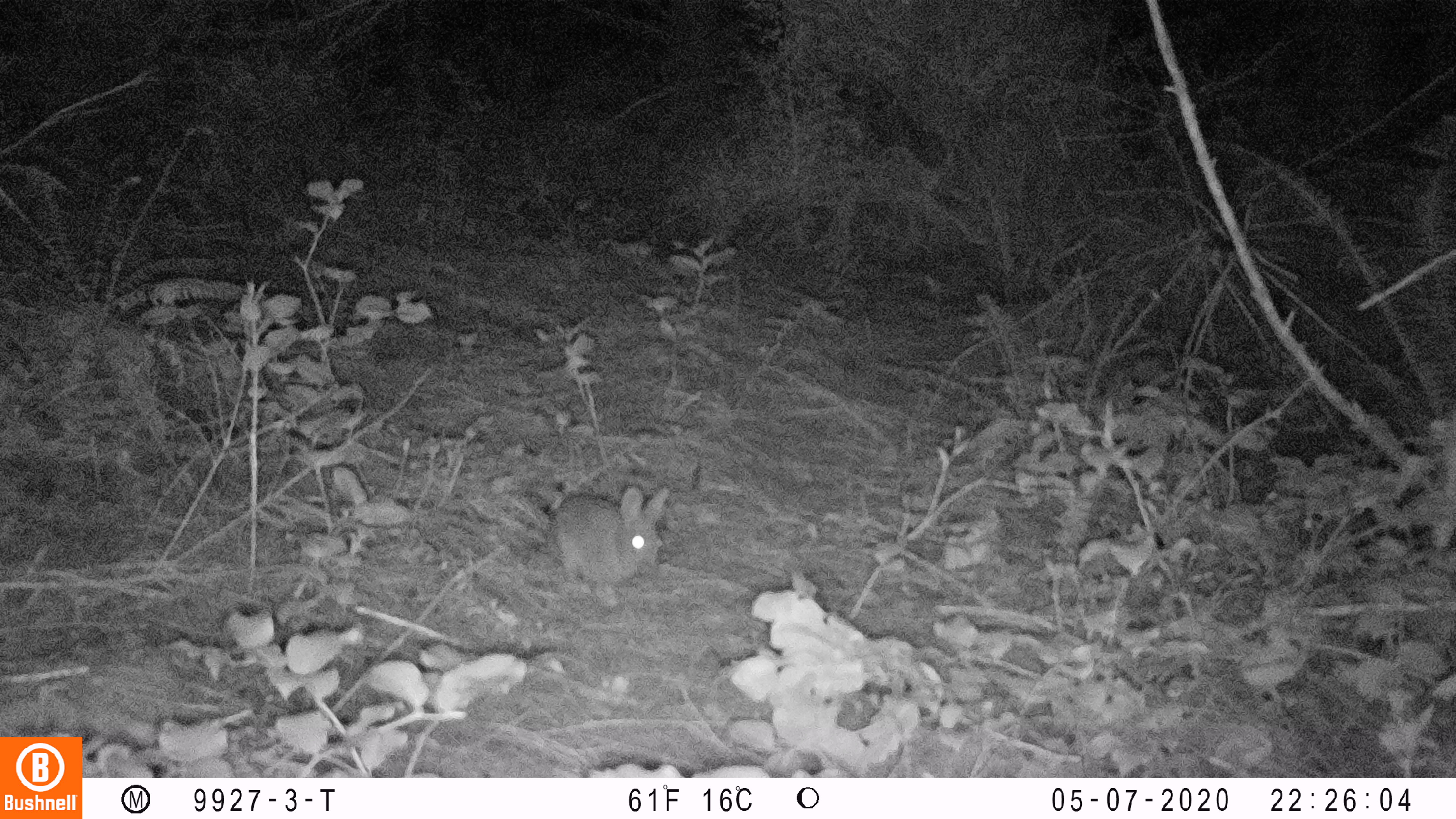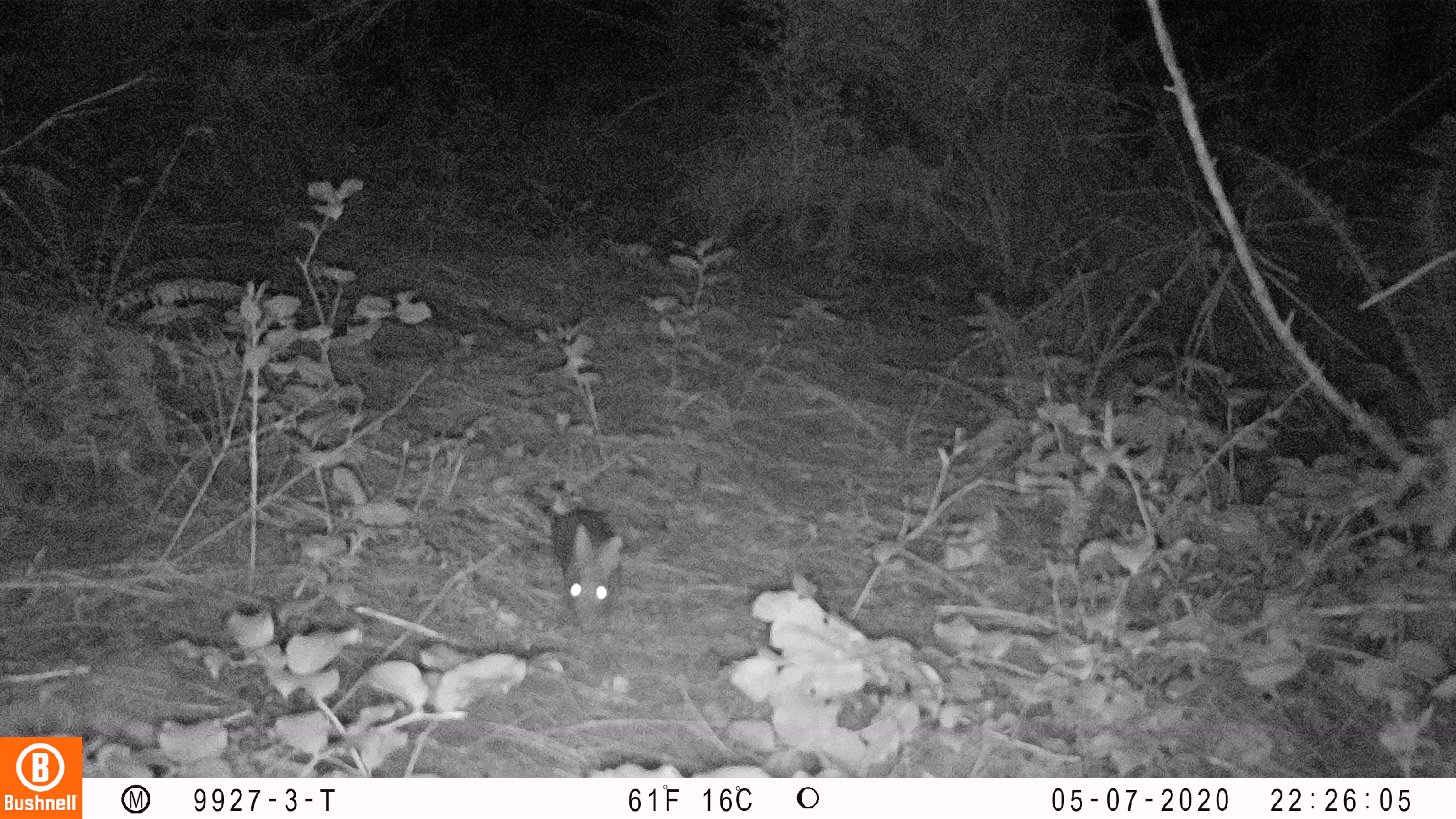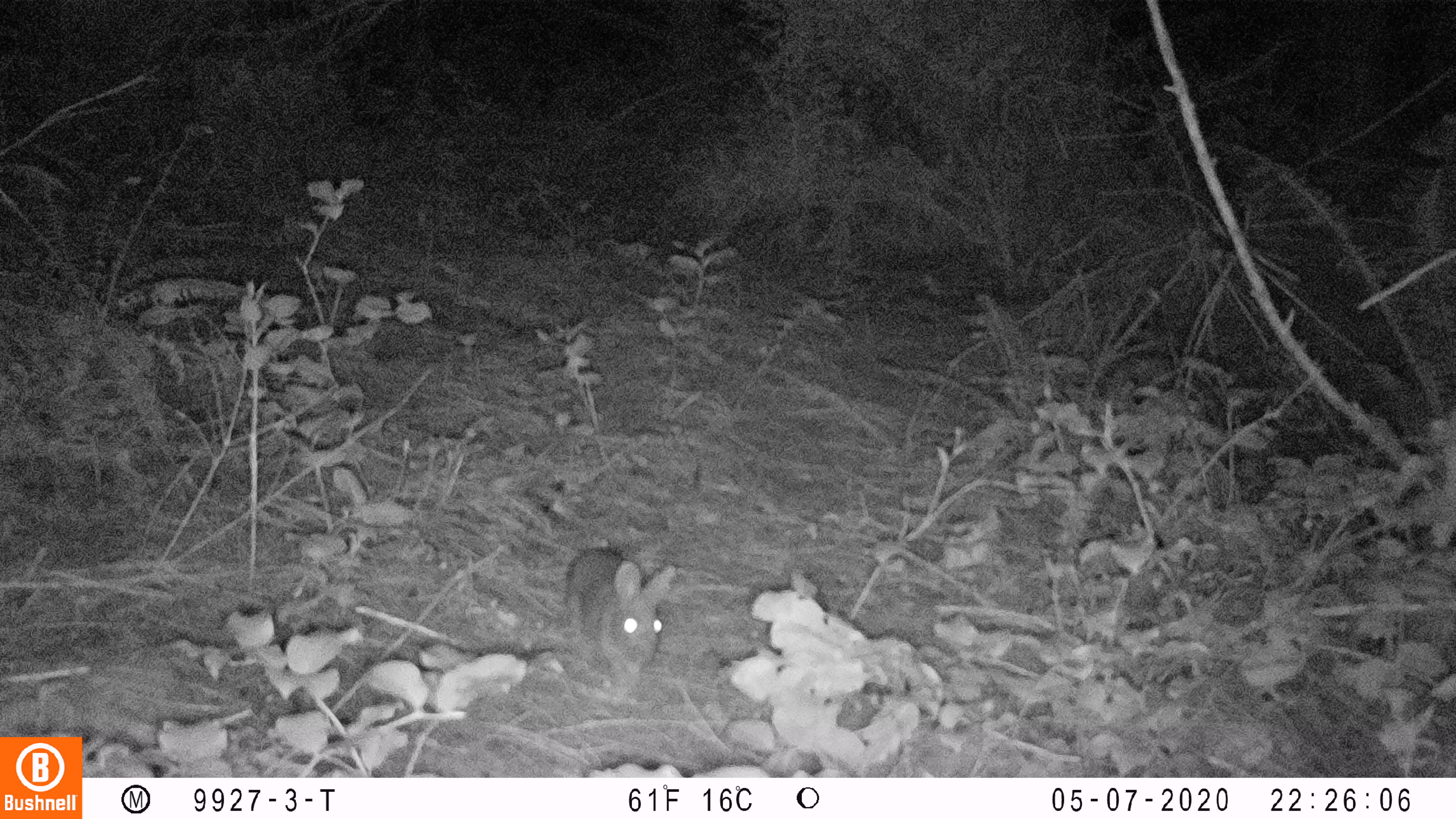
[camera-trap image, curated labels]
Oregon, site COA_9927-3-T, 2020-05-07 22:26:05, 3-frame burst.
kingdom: Animalia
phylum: Chordata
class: Mammalia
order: Lagomorpha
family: Leporidae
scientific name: Leporidae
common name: hares and rabbits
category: leporidae family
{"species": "leporidae family (hares and rabbits) (Leporidae)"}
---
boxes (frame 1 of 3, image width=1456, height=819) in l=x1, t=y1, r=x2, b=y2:
leporidae family: l=542, t=485, r=672, b=603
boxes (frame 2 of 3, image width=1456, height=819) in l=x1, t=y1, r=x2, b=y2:
leporidae family: l=547, t=505, r=624, b=628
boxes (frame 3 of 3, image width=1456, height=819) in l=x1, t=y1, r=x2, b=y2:
leporidae family: l=557, t=545, r=677, b=695